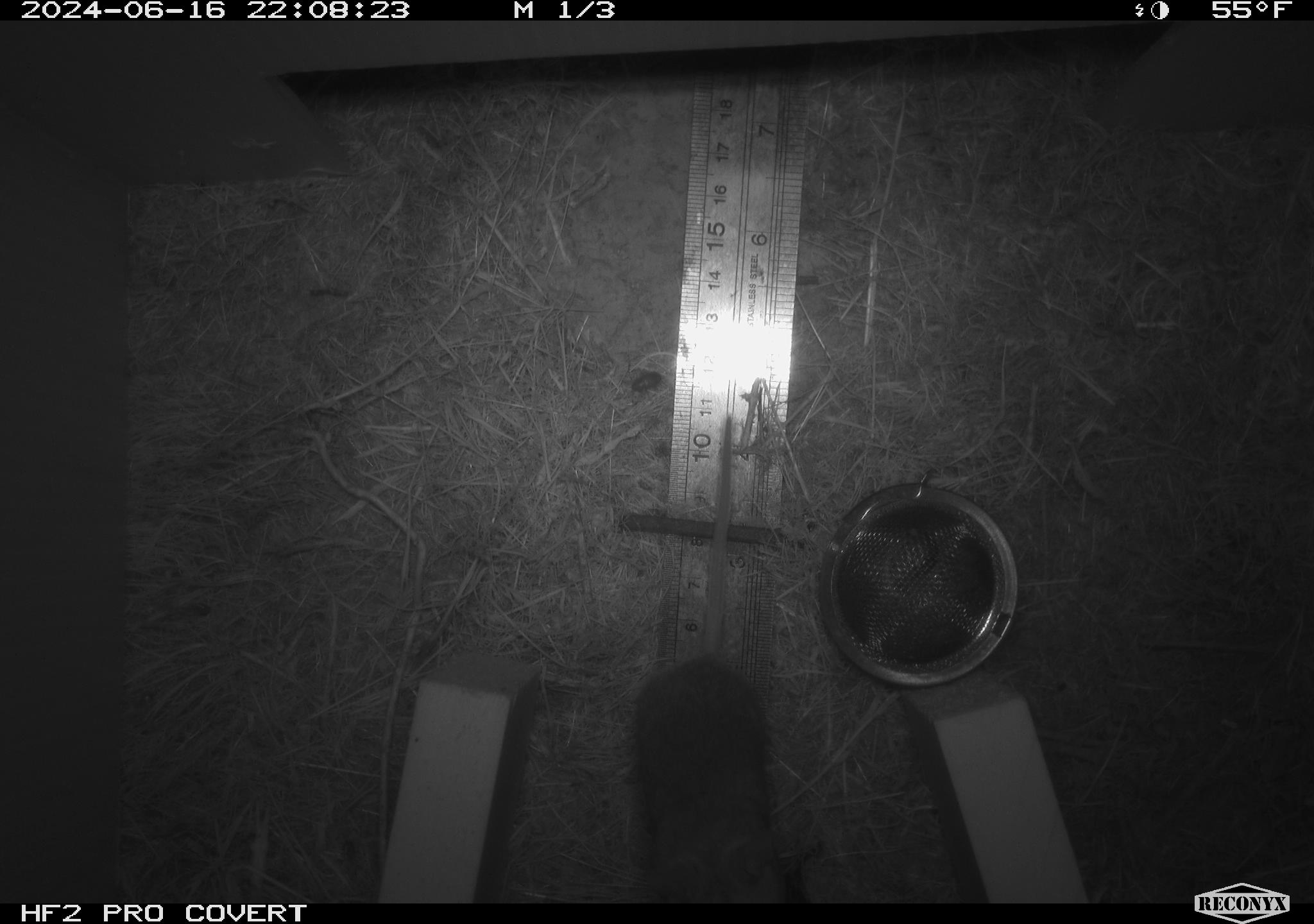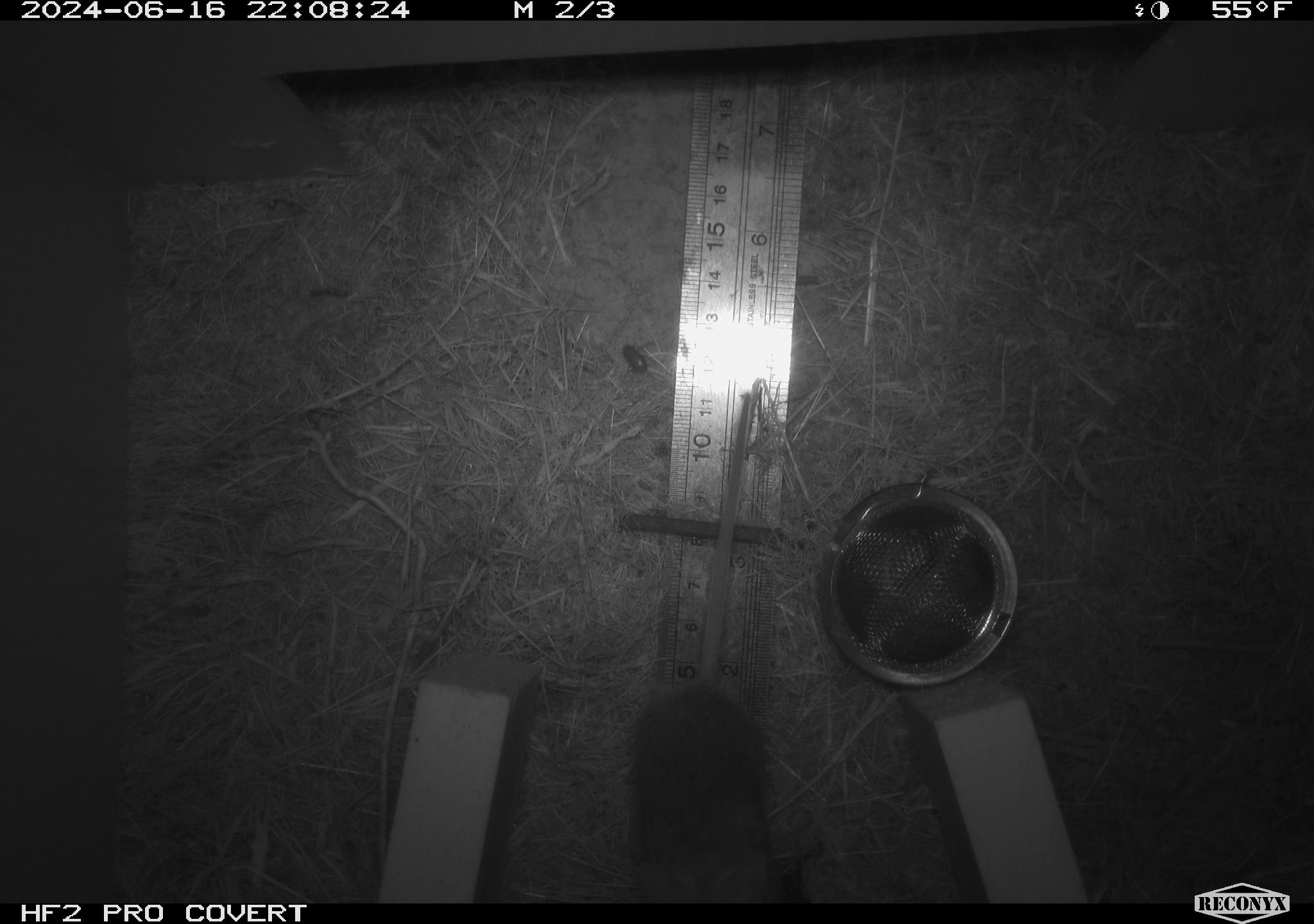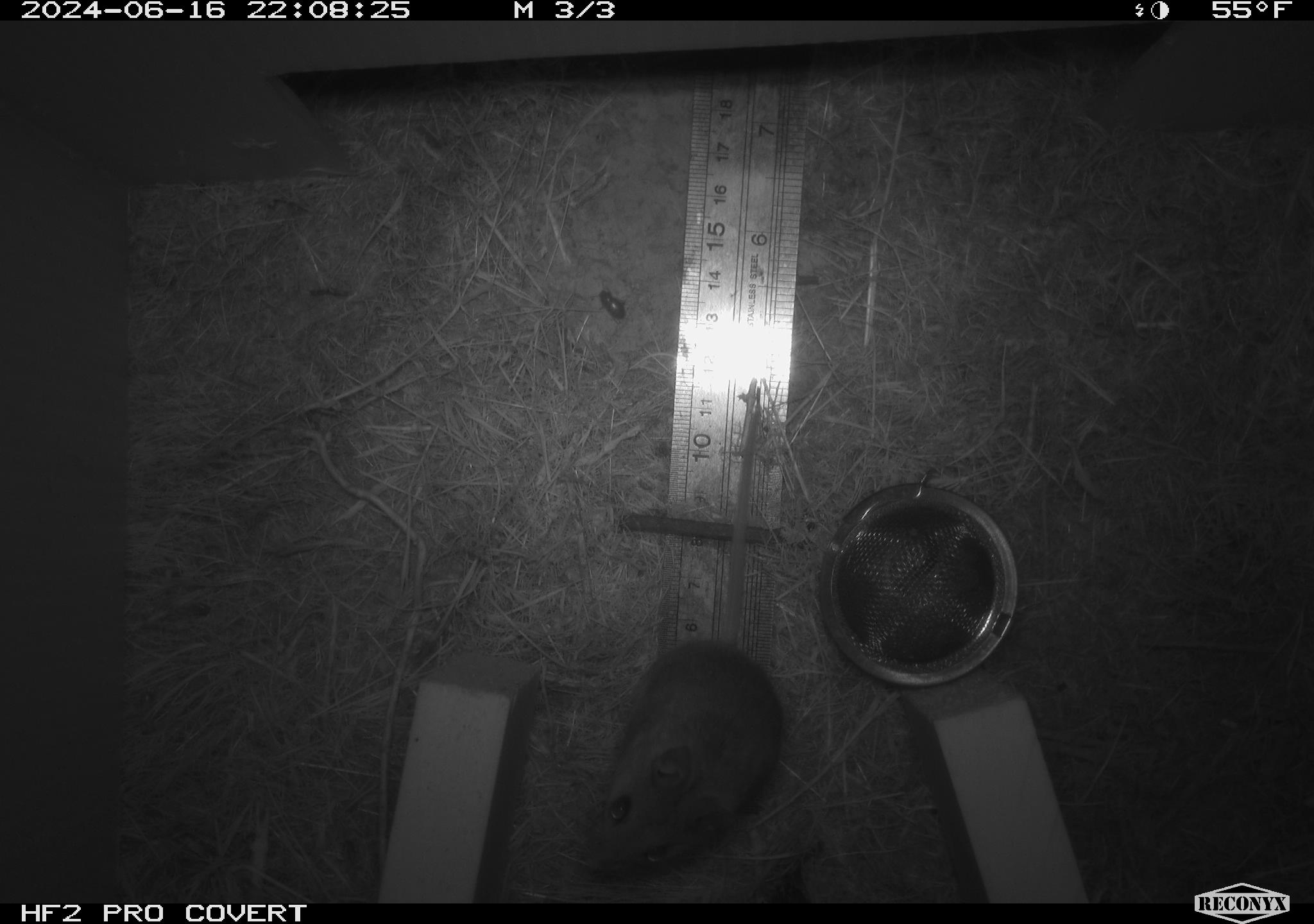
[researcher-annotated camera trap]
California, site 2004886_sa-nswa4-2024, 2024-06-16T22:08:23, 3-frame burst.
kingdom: Animalia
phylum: Chordata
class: Mammalia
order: Rodentia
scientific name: Rodentia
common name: rodent